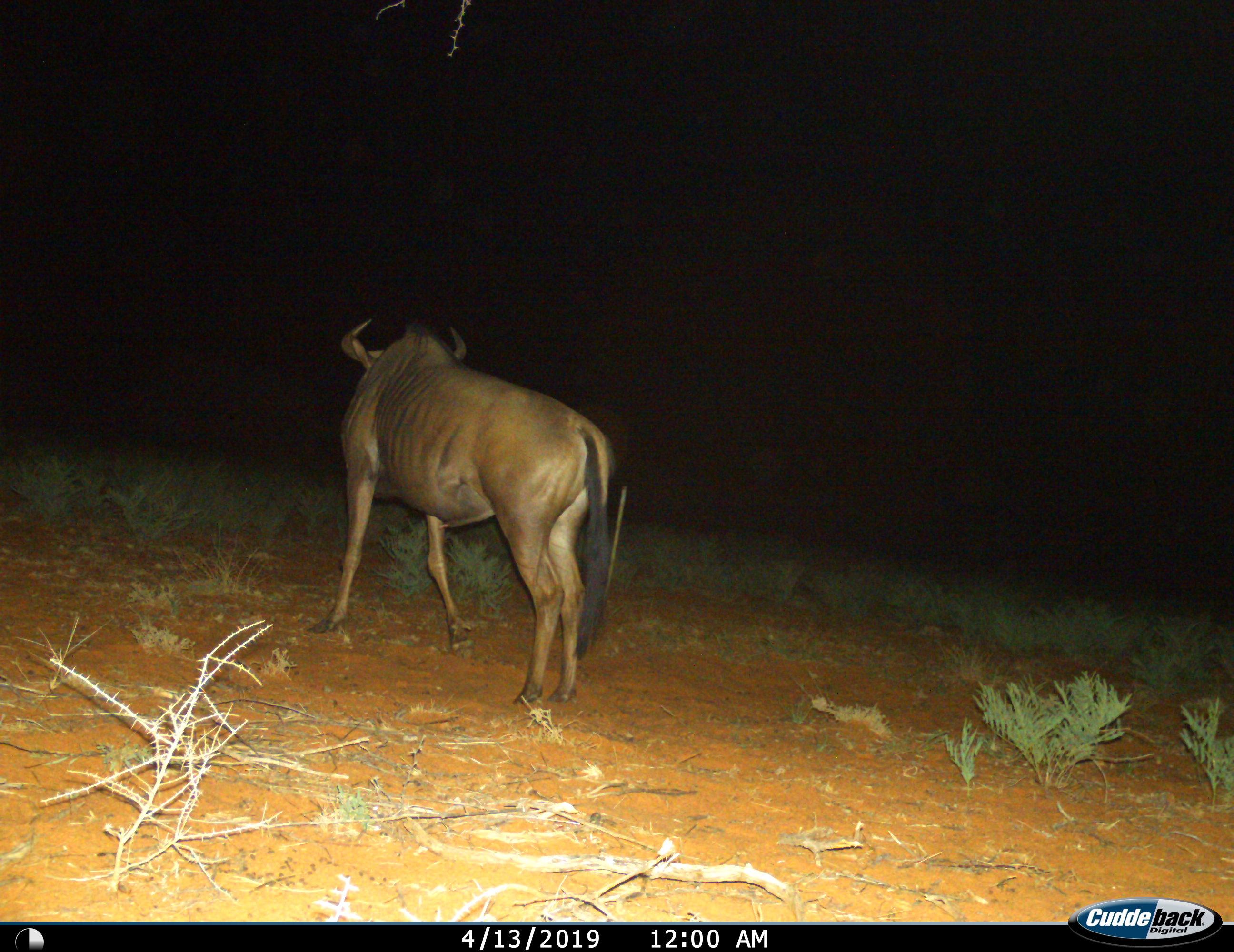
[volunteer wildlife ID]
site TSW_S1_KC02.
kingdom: Animalia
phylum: Chordata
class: Mammalia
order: Artiodactyla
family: Bovidae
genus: Connochaetes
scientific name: Connochaetes taurinus taurinus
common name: blue wildebeest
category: wildebeestblue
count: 1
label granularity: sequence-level